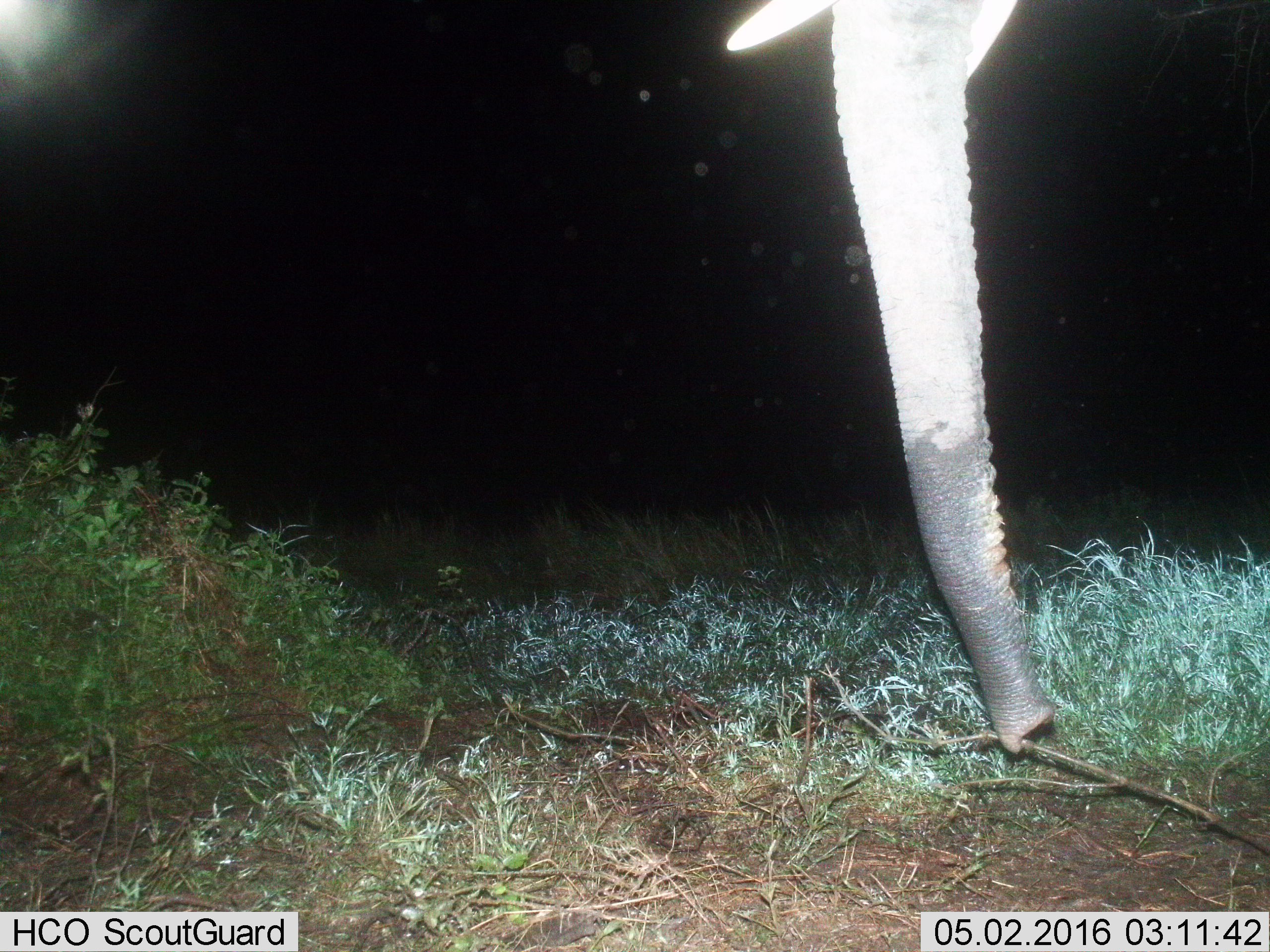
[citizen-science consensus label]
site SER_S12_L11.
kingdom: Animalia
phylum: Chordata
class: Mammalia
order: Proboscidea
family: Elephantidae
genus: Loxodonta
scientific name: Loxodonta africana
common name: african bush elephant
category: elephant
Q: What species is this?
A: Elephant (african bush elephant) (Loxodonta africana).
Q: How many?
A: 1.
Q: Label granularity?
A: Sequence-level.